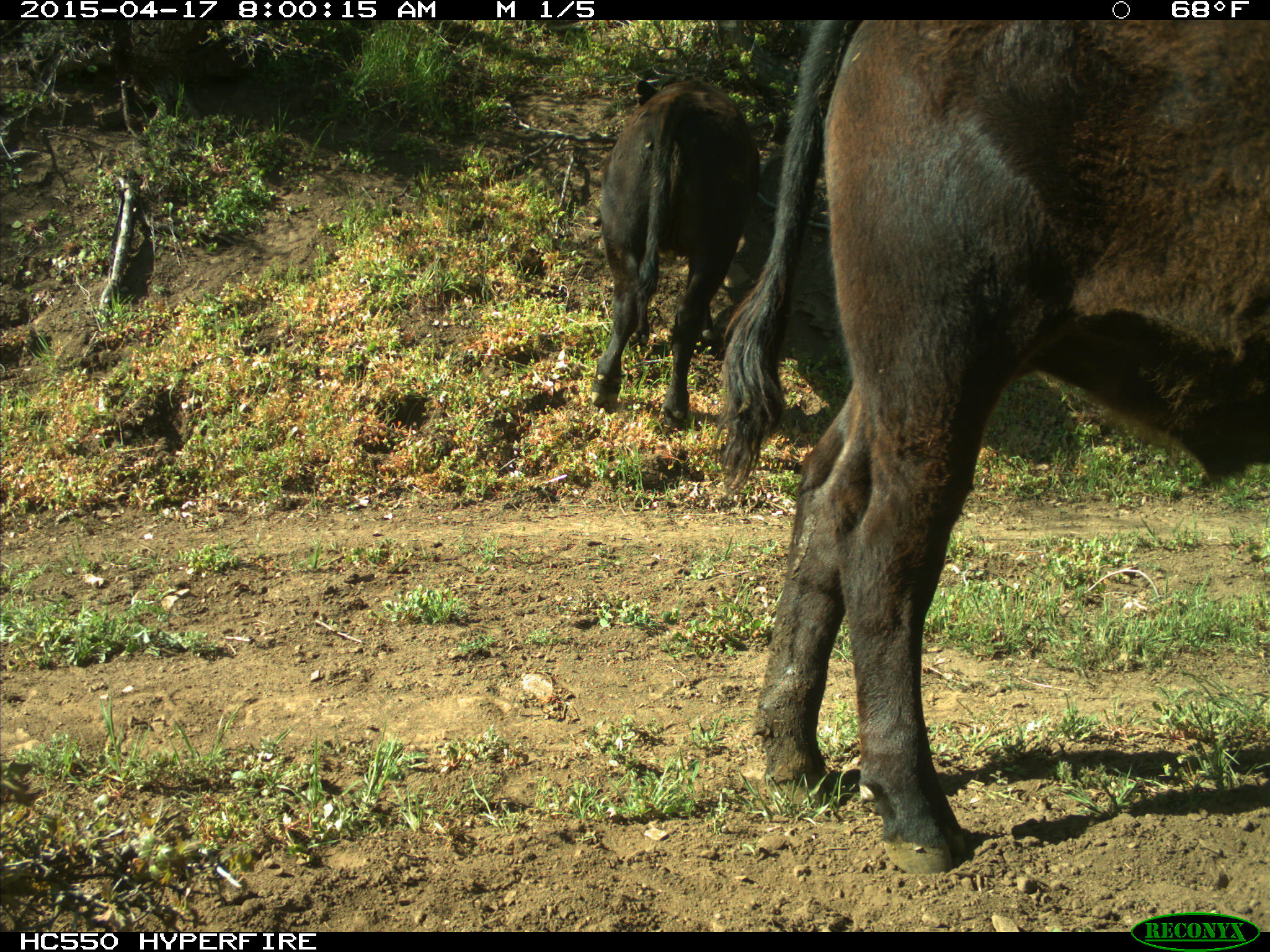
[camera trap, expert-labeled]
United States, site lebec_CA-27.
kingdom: Animalia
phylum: Chordata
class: Mammalia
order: Artiodactyla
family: Bovidae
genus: Bos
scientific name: Bos taurus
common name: domestic cow